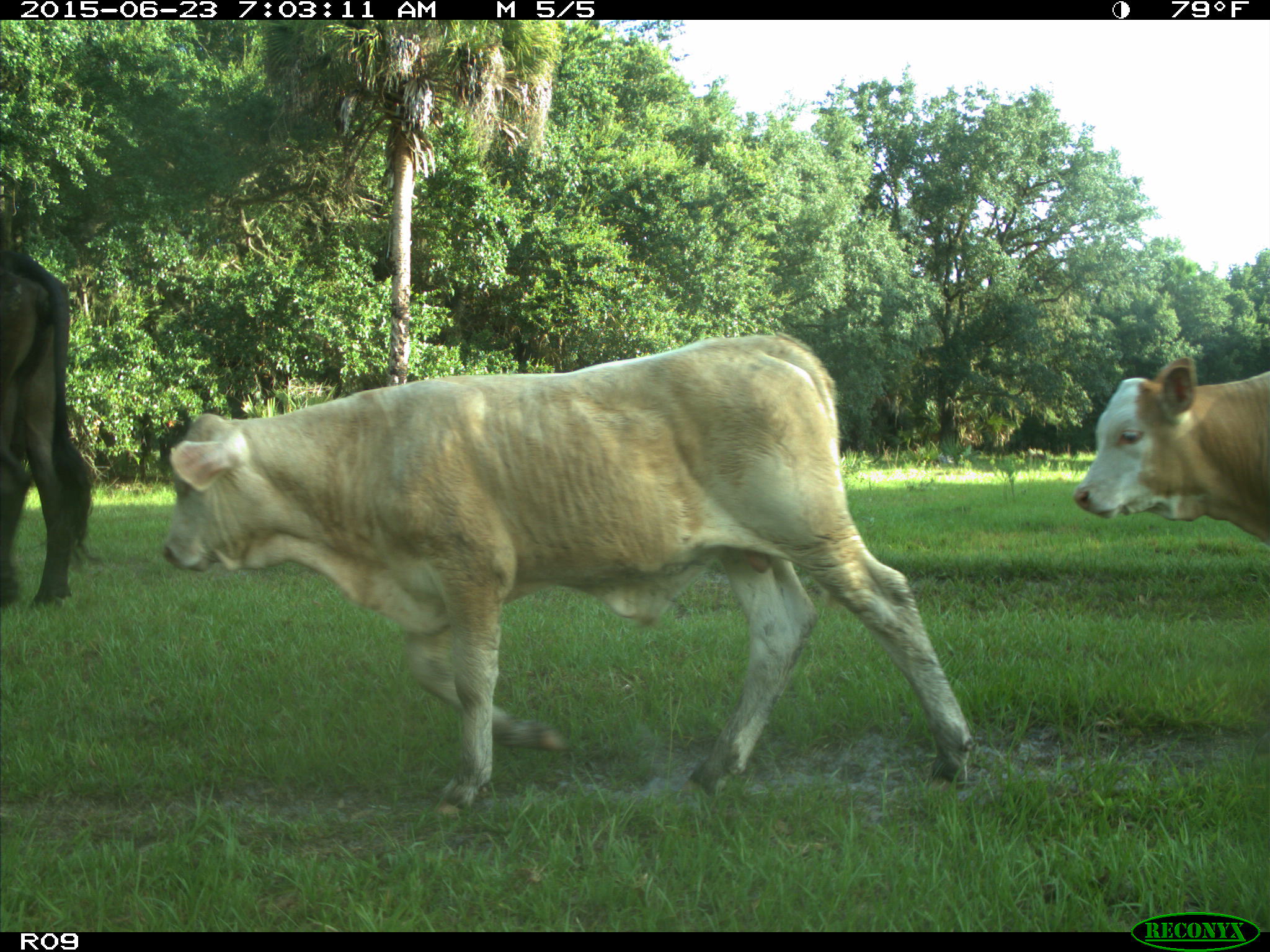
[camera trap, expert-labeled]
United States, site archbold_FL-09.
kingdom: Animalia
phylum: Chordata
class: Mammalia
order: Artiodactyla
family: Bovidae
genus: Bos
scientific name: Bos taurus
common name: domestic cow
Bos taurus (domestic cow).